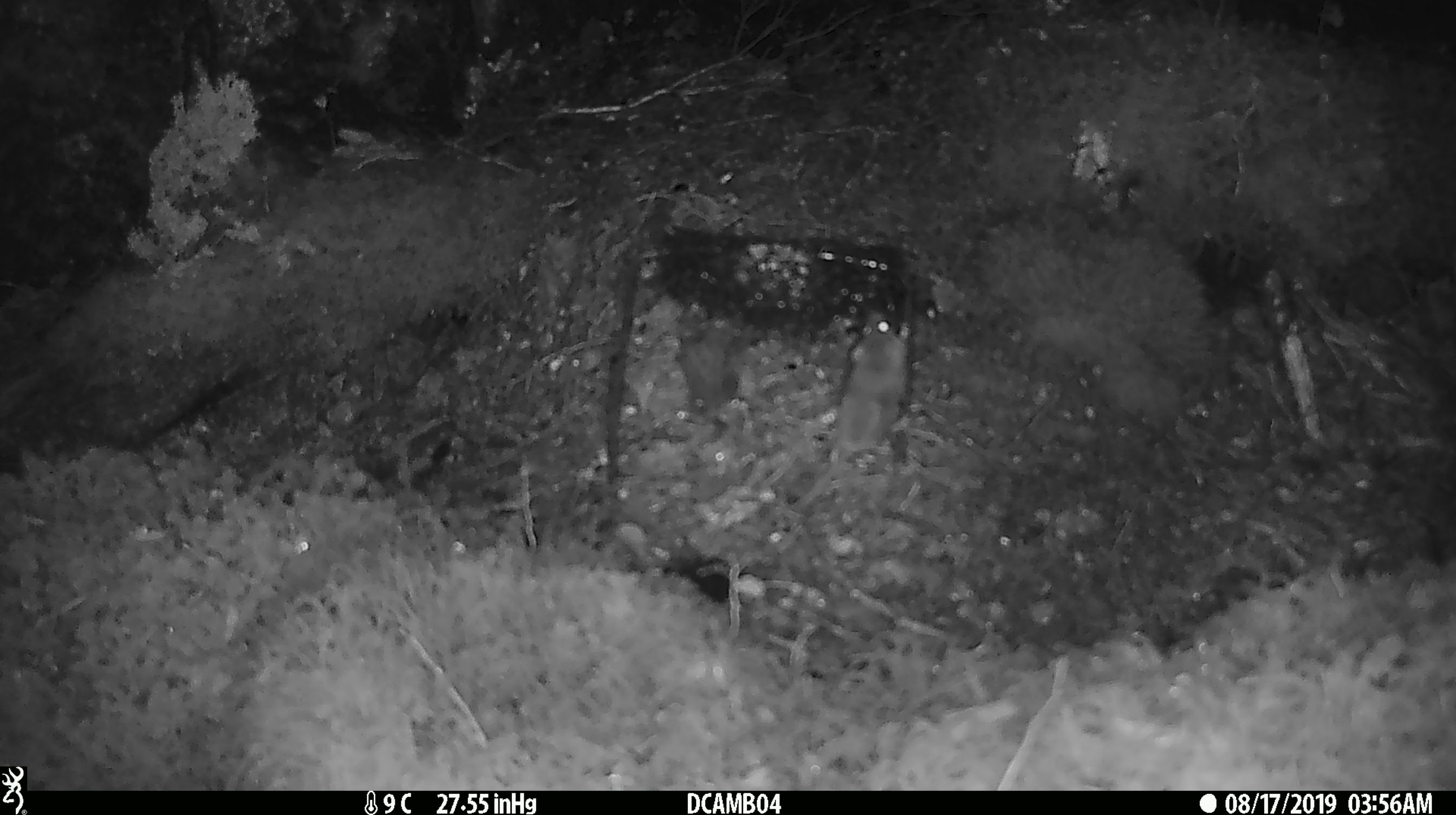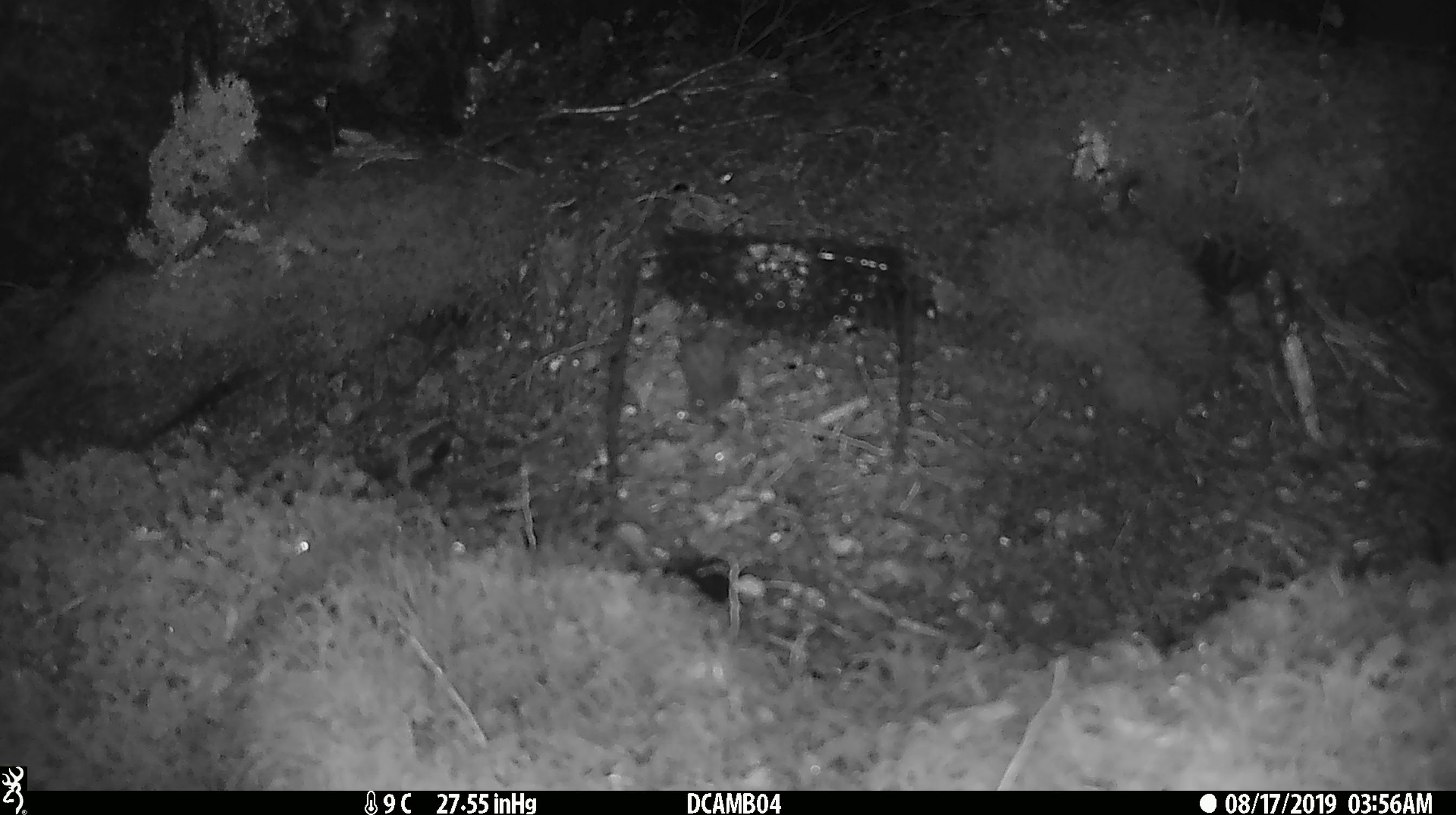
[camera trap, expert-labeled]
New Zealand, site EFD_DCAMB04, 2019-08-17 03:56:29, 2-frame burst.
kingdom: Animalia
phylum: Chordata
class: Mammalia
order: Rodentia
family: Muridae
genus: Mus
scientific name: Mus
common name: mouse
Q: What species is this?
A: Mouse (Mus).